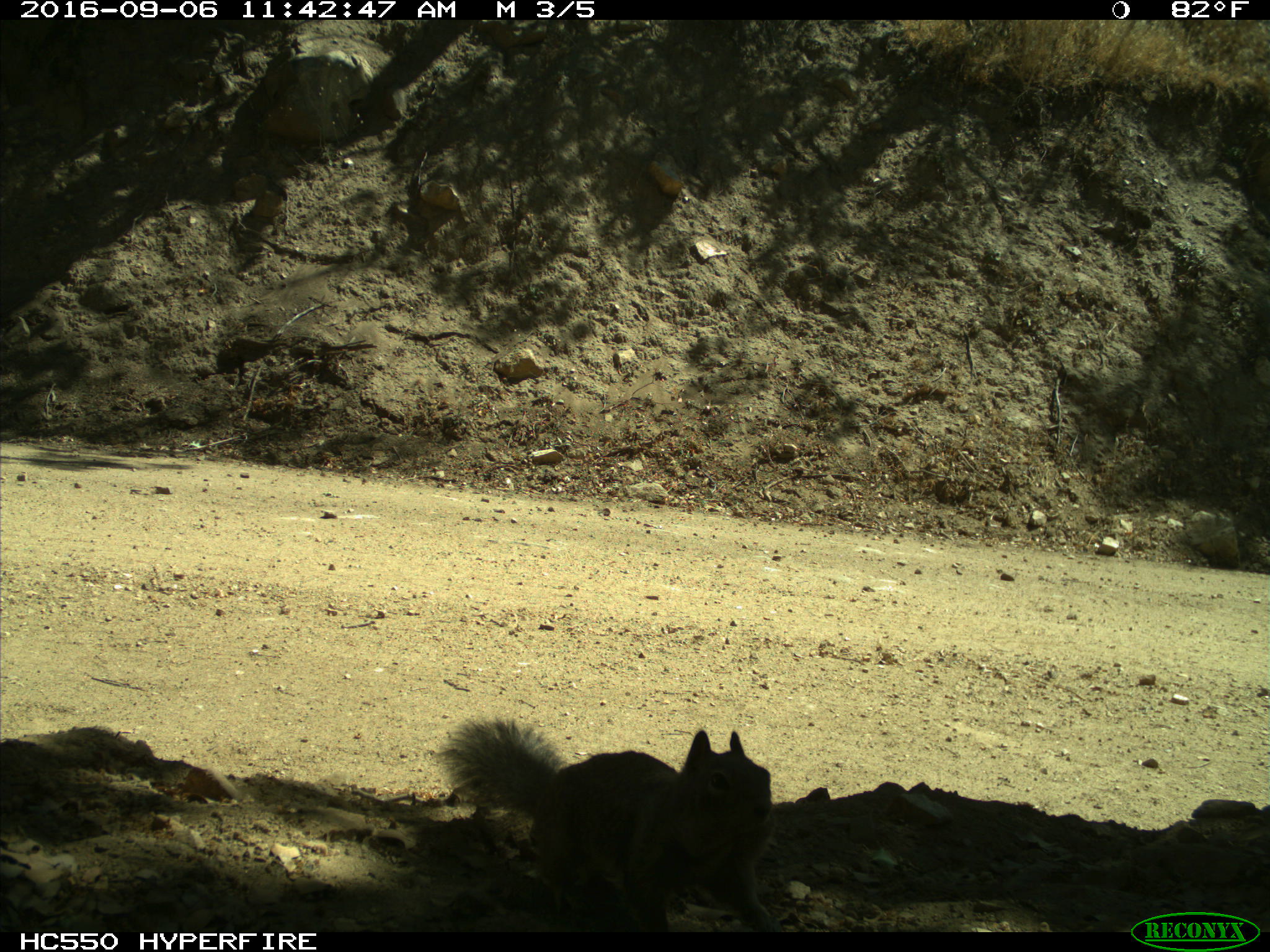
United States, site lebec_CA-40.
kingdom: Animalia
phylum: Chordata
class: Mammalia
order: Rodentia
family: Sciuridae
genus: Otospermophilus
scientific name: Otospermophilus beecheyi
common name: california ground squirrel